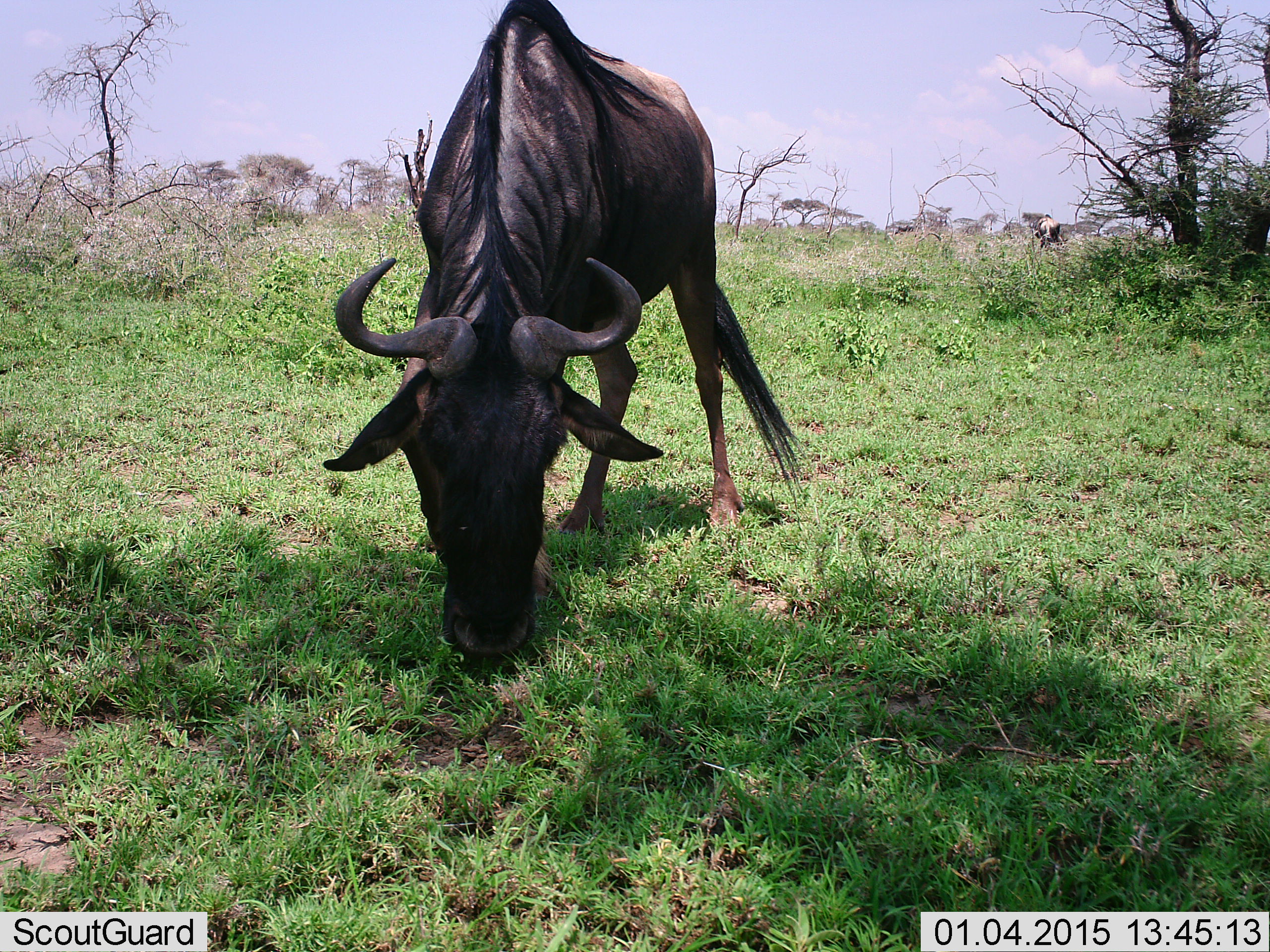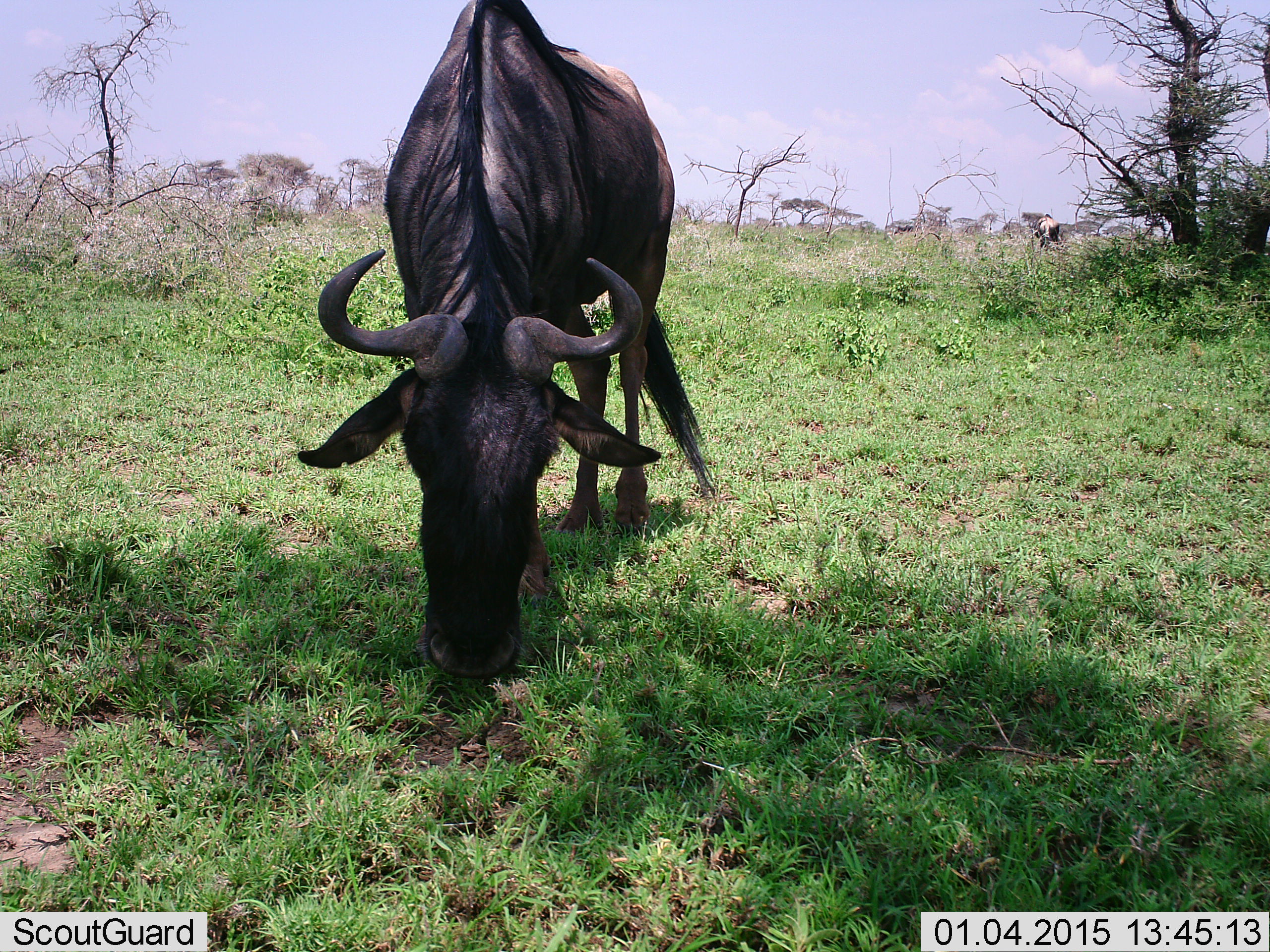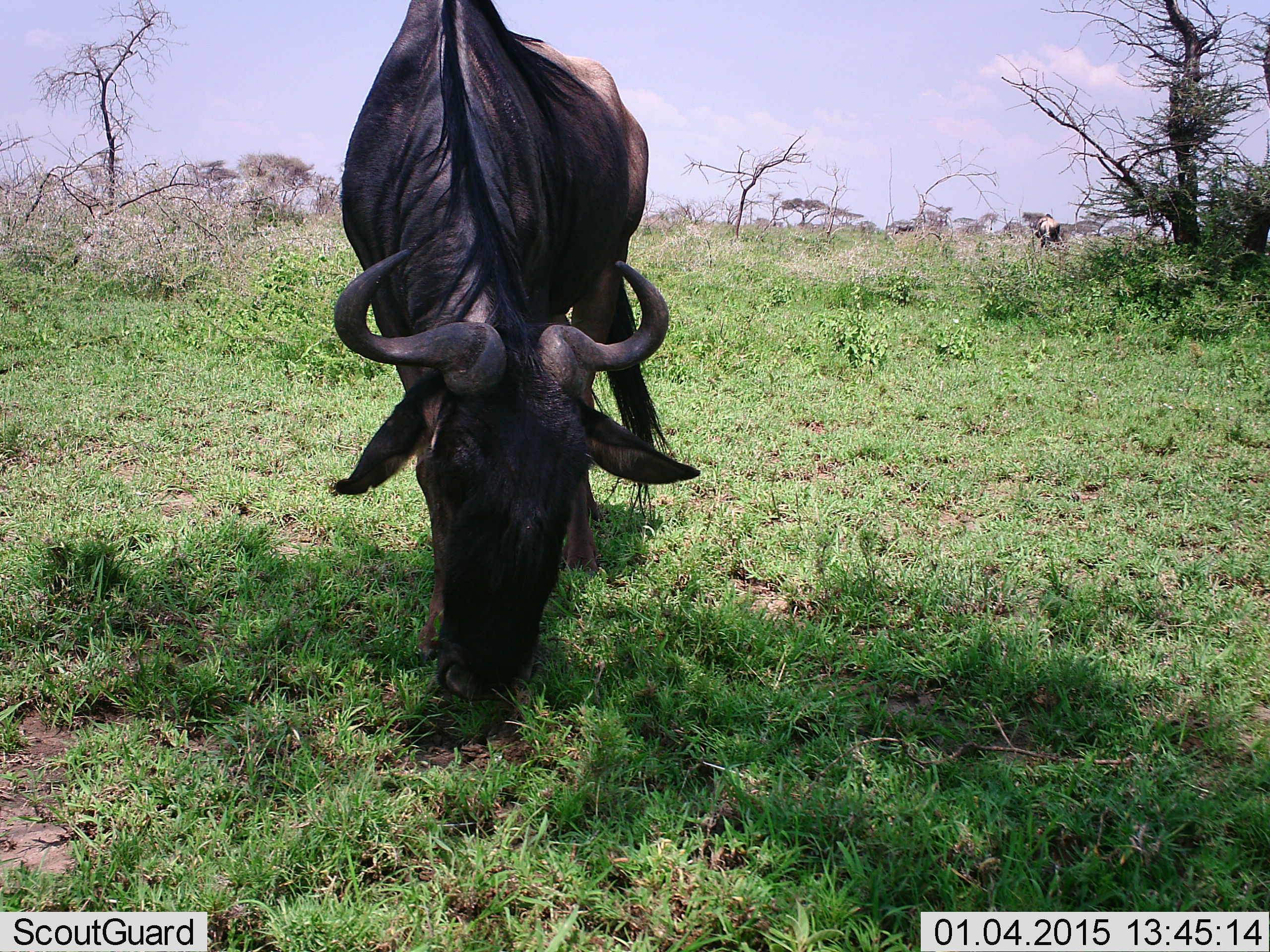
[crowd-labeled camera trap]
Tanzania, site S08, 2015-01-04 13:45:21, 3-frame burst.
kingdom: Animalia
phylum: Chordata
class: Mammalia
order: Artiodactyla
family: Bovidae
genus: Connochaetes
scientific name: Connochaetes taurinus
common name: blue wildebeest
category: wildebeest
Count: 1.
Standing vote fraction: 10%.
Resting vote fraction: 0%.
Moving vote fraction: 0%.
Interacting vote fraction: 0%.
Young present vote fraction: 0%.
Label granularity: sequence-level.